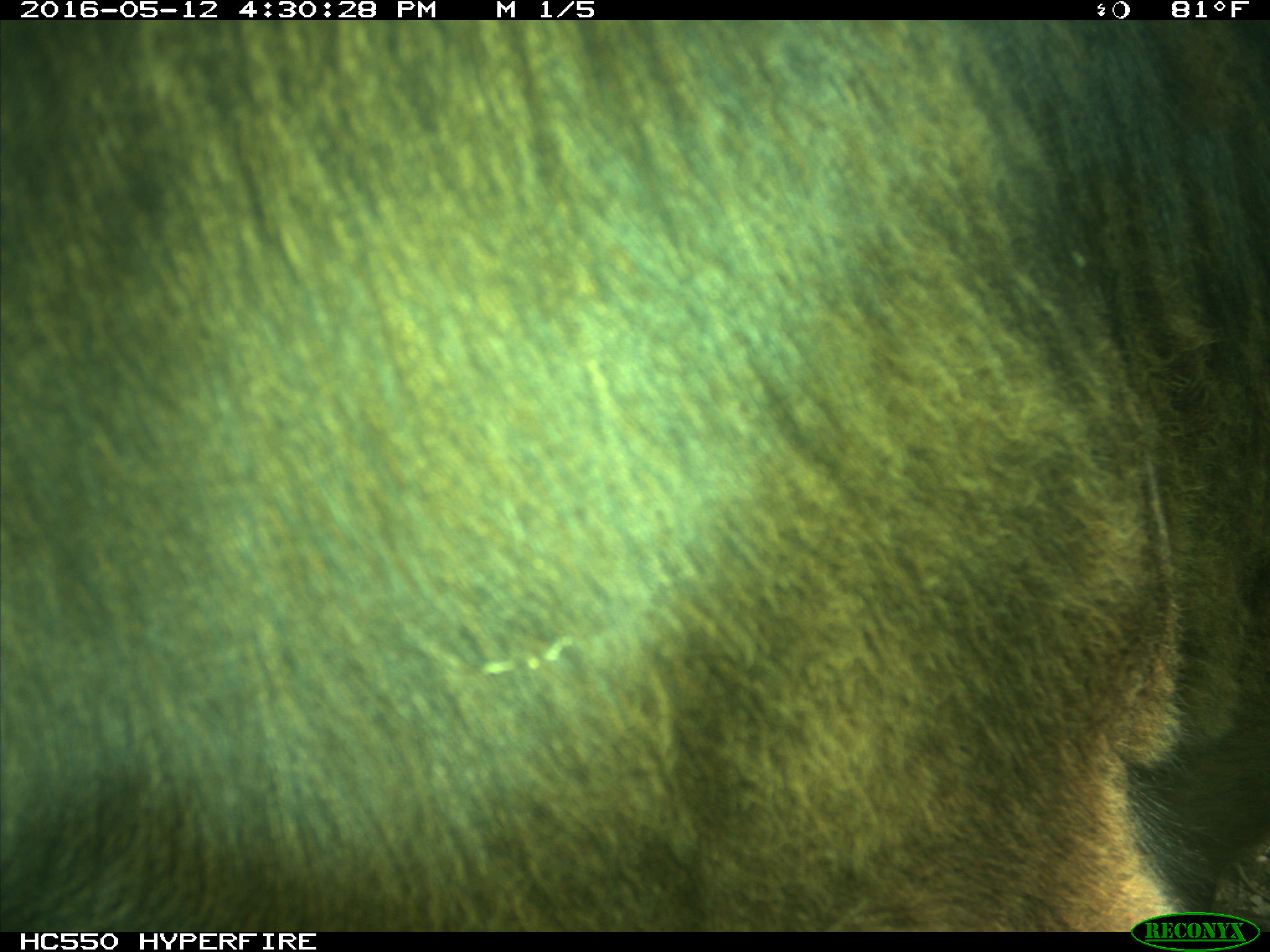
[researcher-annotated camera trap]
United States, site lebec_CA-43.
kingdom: Animalia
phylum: Chordata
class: Mammalia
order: Artiodactyla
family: Bovidae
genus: Bos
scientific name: Bos taurus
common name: domestic cow